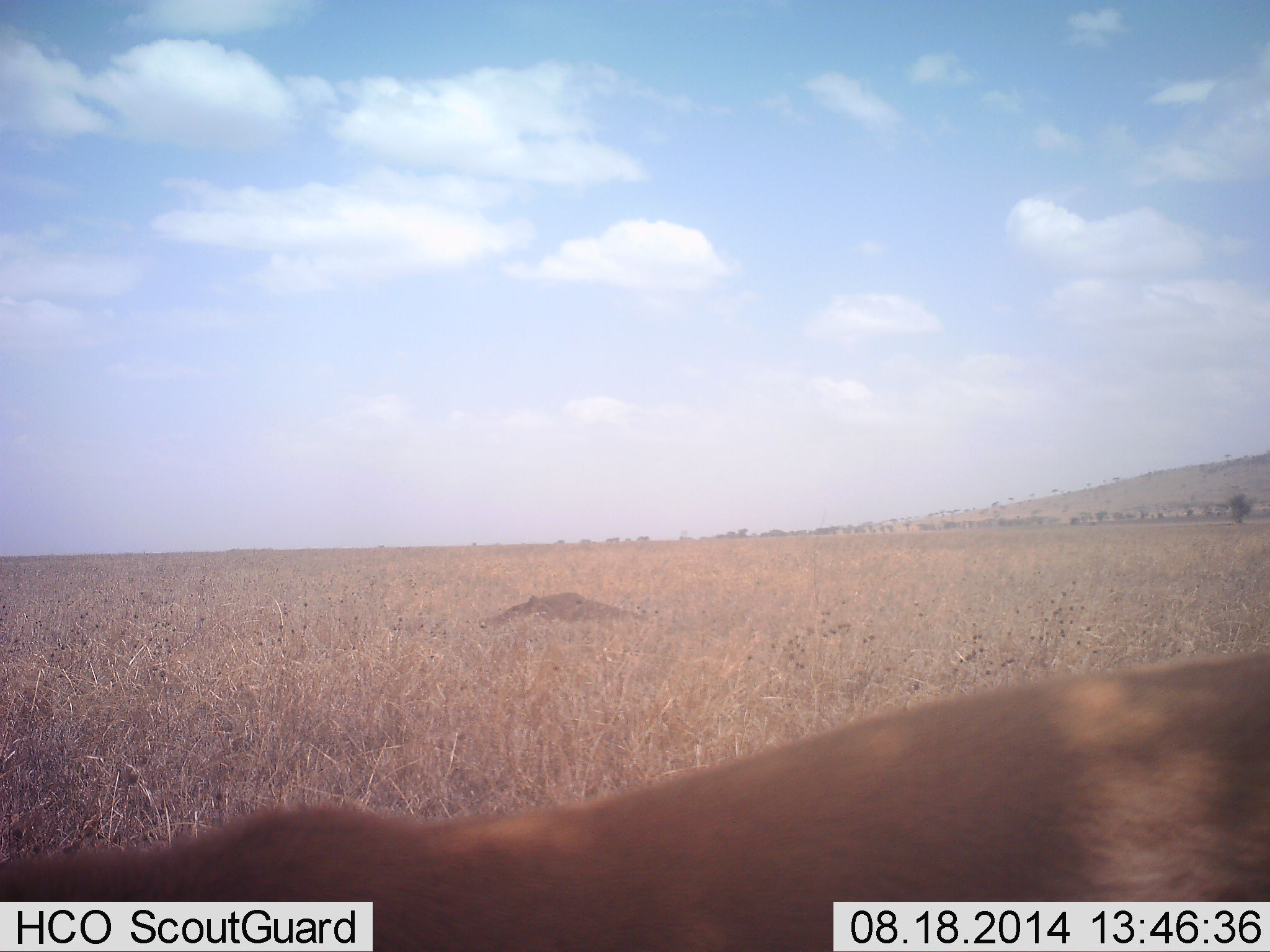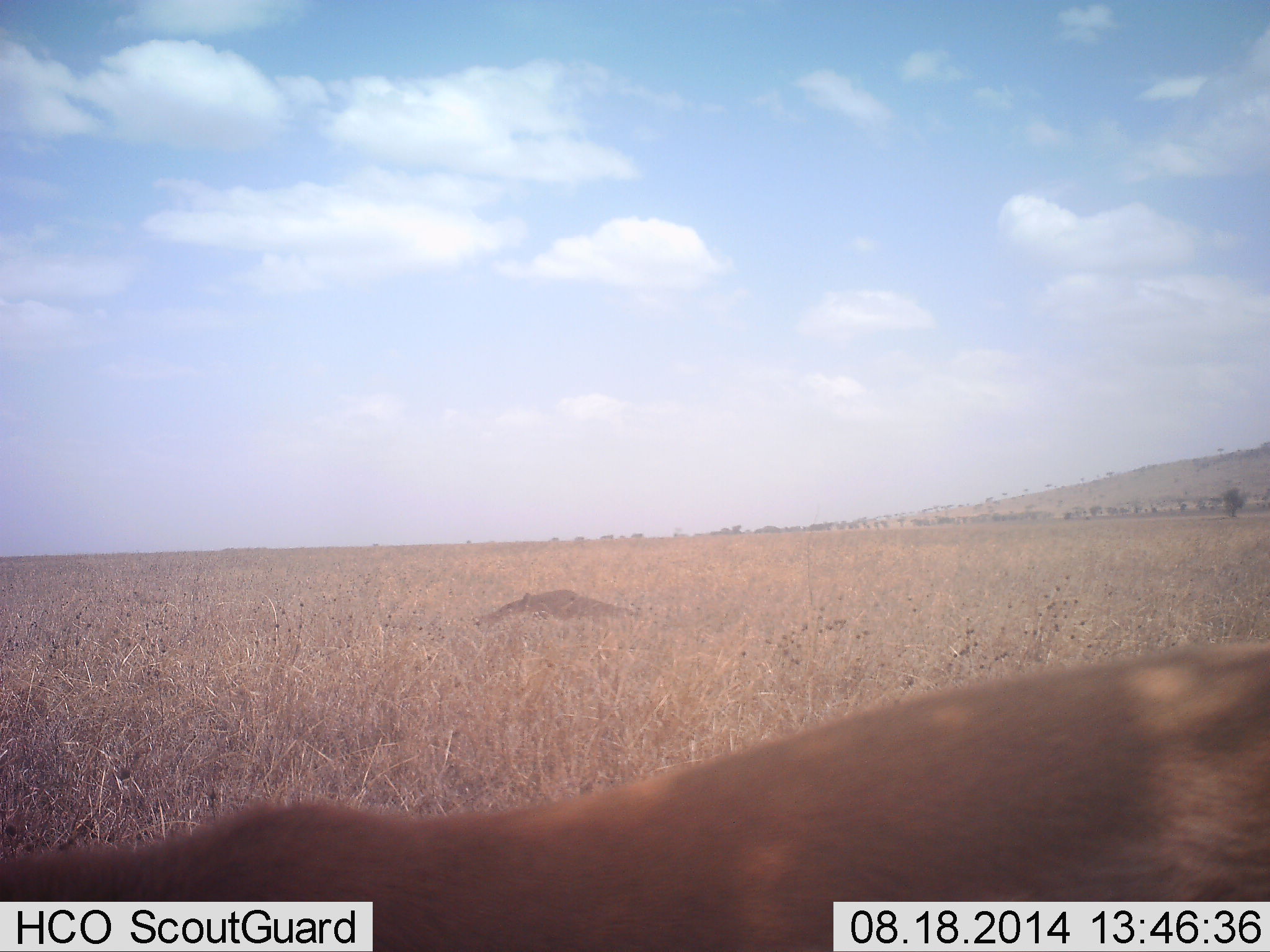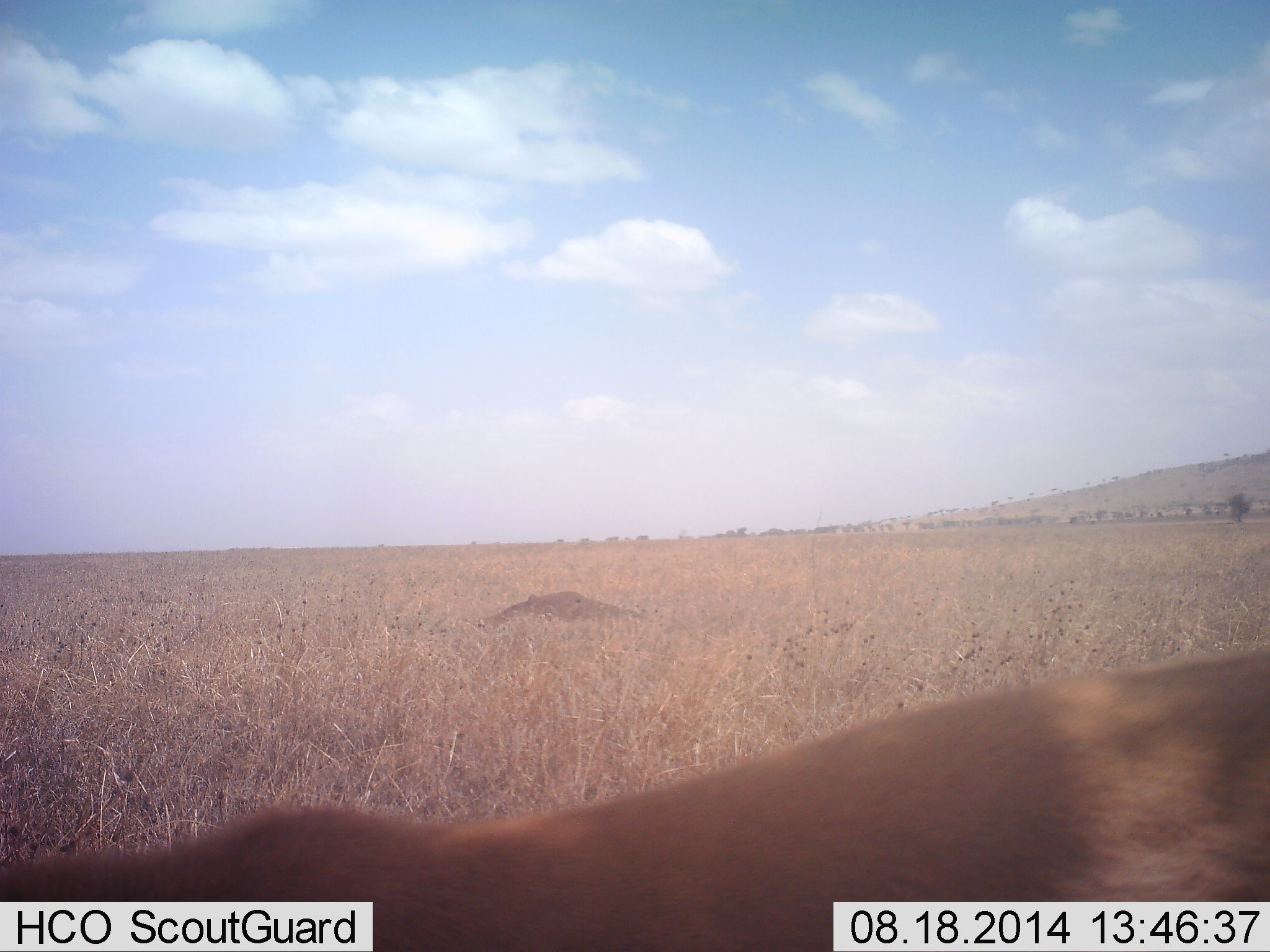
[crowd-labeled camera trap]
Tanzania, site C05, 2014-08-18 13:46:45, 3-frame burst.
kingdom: Animalia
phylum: Chordata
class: Mammalia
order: Artiodactyla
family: Bovidae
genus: Nanger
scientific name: Nanger granti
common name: grant's gazelle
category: gazellegrants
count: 1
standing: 71%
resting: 14%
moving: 14%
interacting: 0%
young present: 0%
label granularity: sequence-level